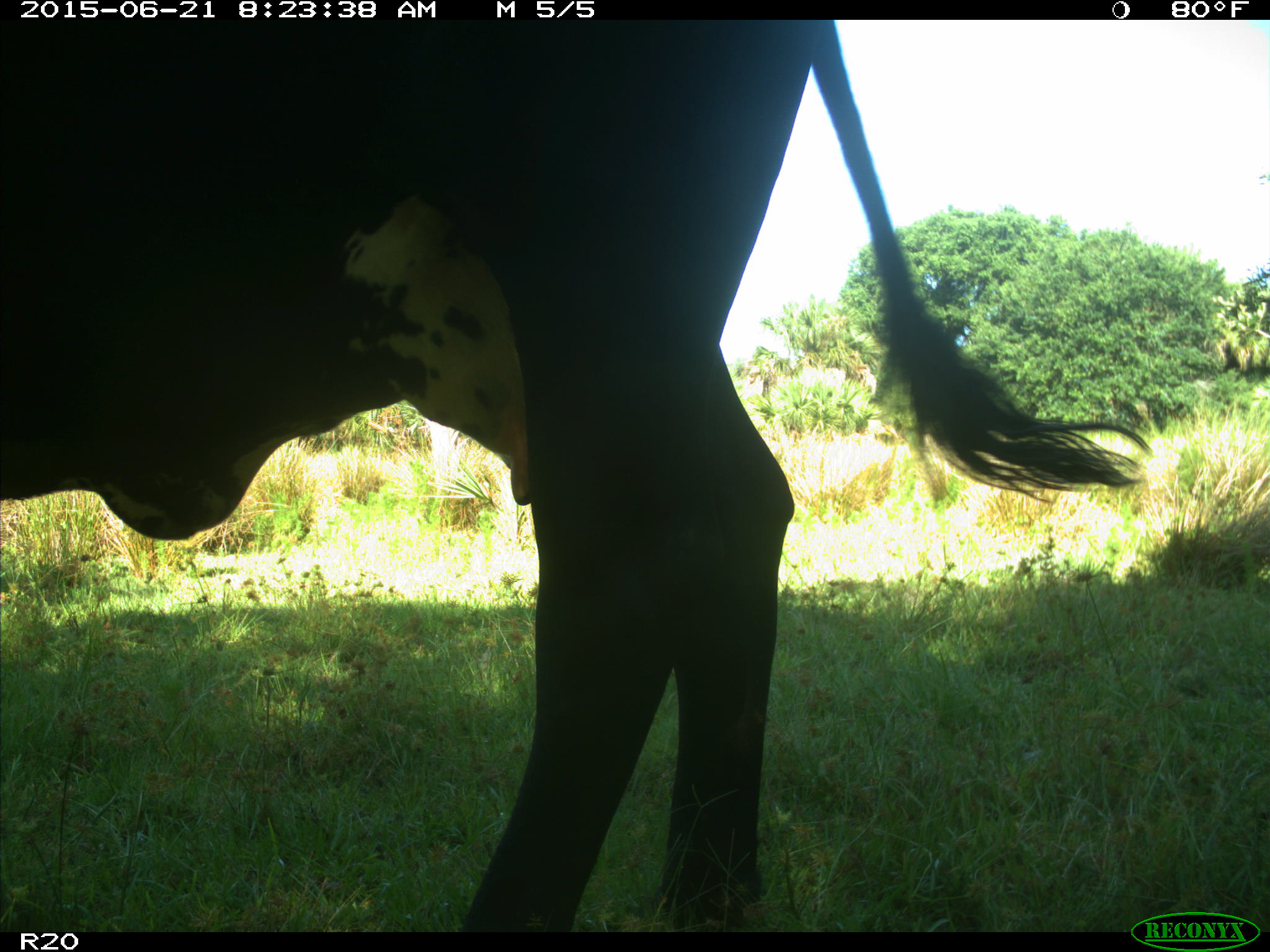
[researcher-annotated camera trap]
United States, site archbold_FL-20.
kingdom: Animalia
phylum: Chordata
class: Mammalia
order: Artiodactyla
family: Bovidae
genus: Bos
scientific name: Bos taurus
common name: domestic cow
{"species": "Bos taurus (domestic cow)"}